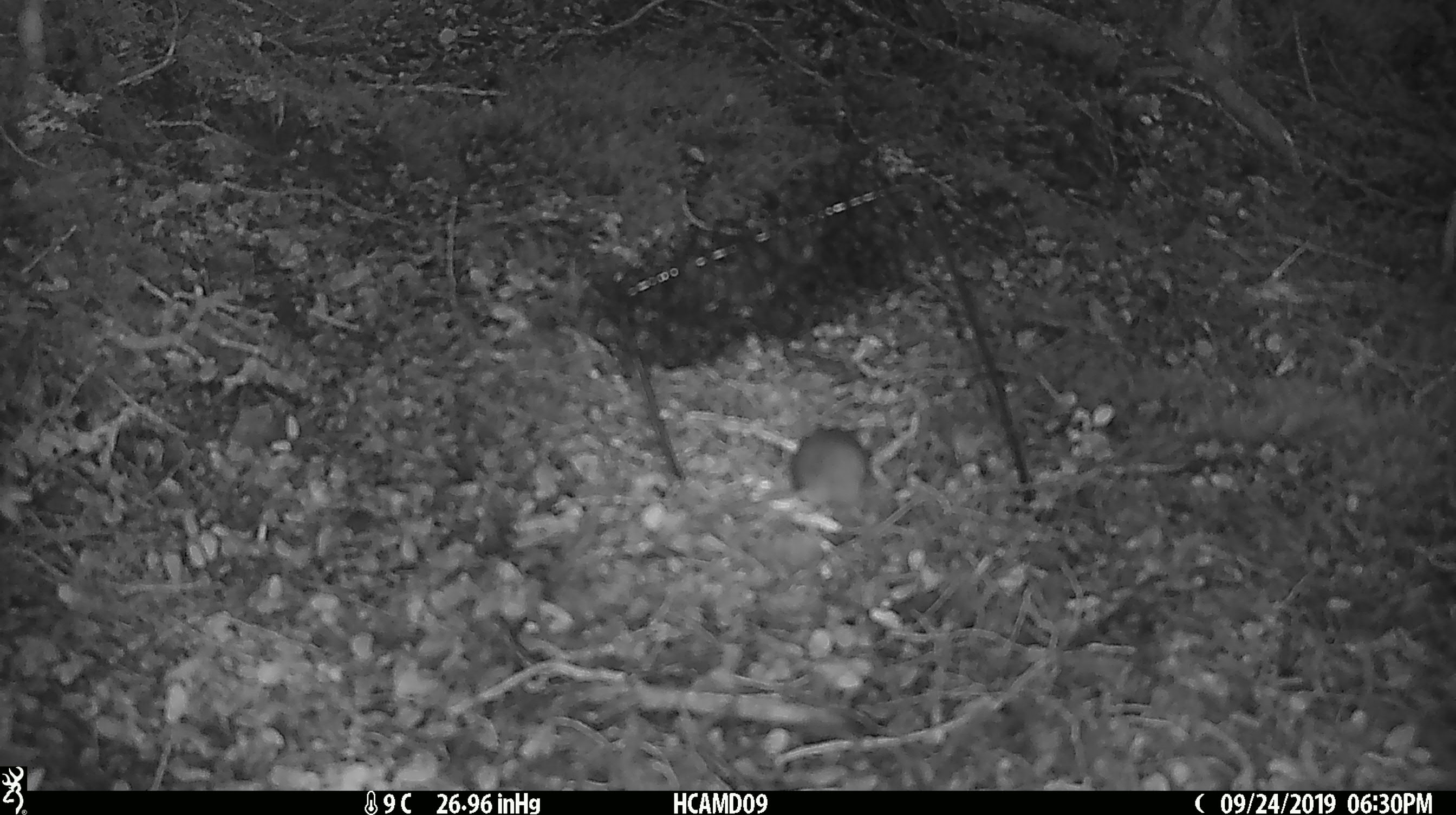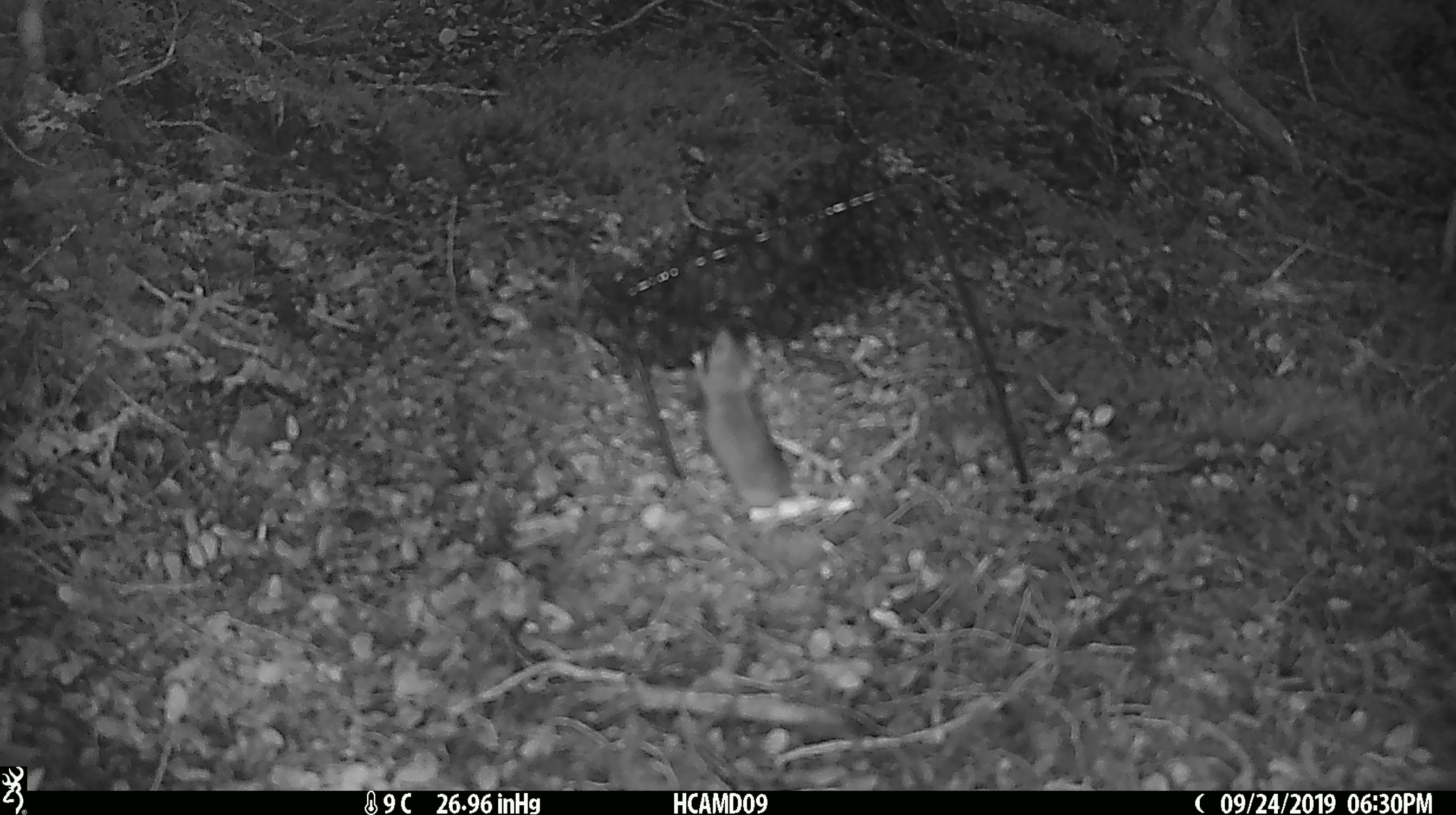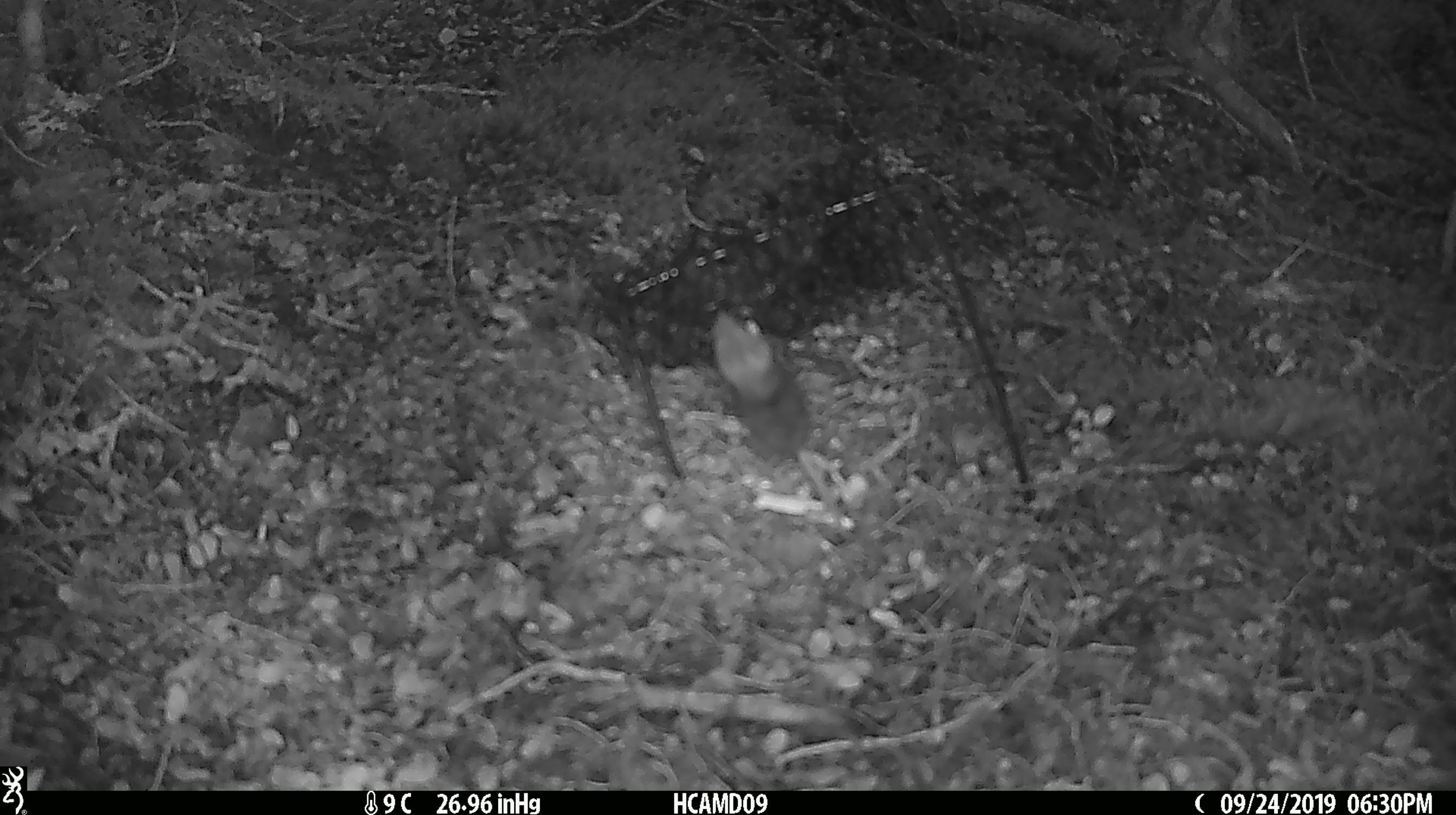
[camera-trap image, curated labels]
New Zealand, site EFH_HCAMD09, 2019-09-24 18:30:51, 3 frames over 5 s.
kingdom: Animalia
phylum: Chordata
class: Mammalia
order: Rodentia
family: Muridae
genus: Mus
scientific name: Mus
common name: mouse